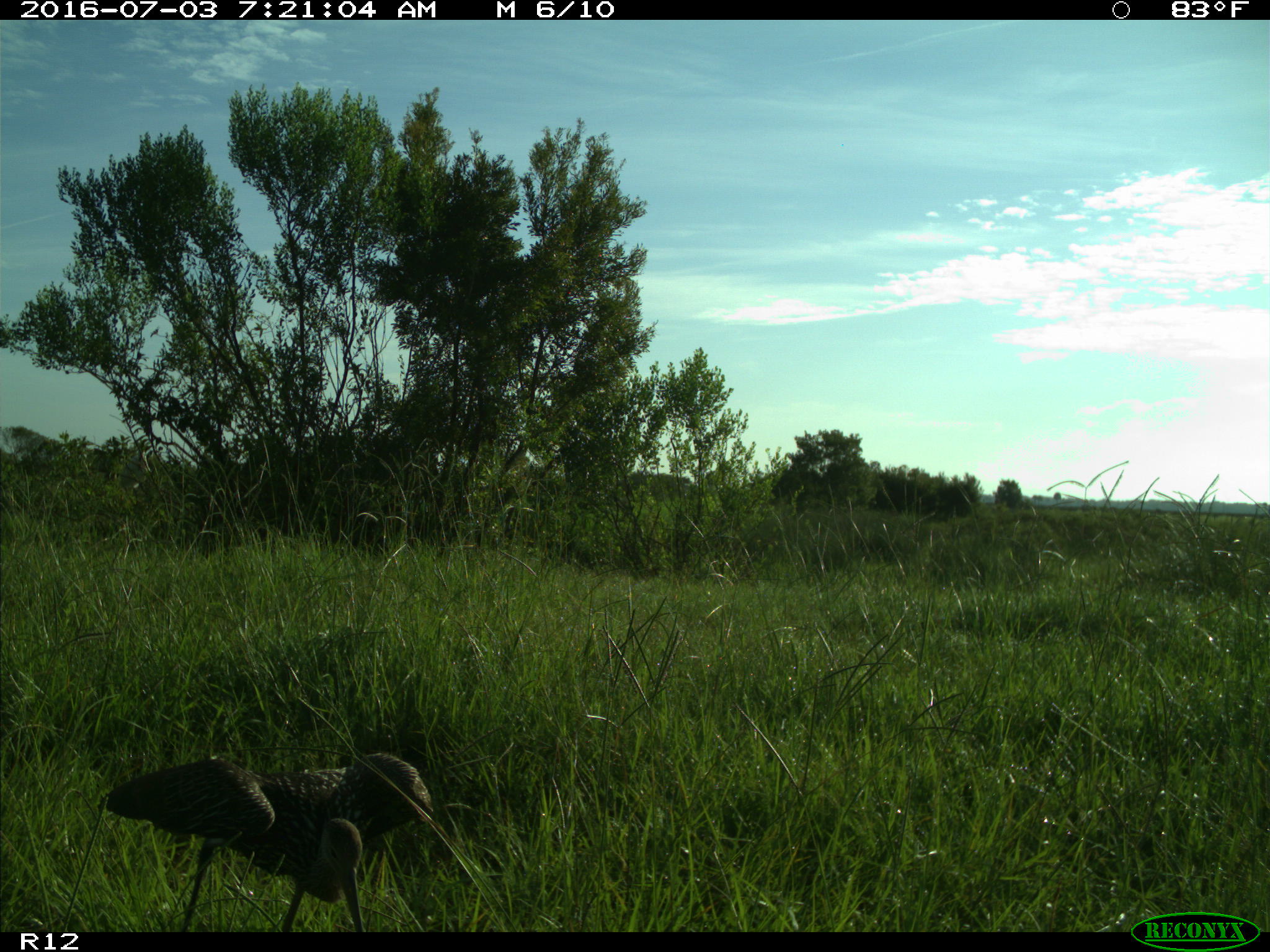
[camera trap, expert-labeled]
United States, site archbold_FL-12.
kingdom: Animalia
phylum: Chordata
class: Aves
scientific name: Aves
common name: birds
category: unidentified bird